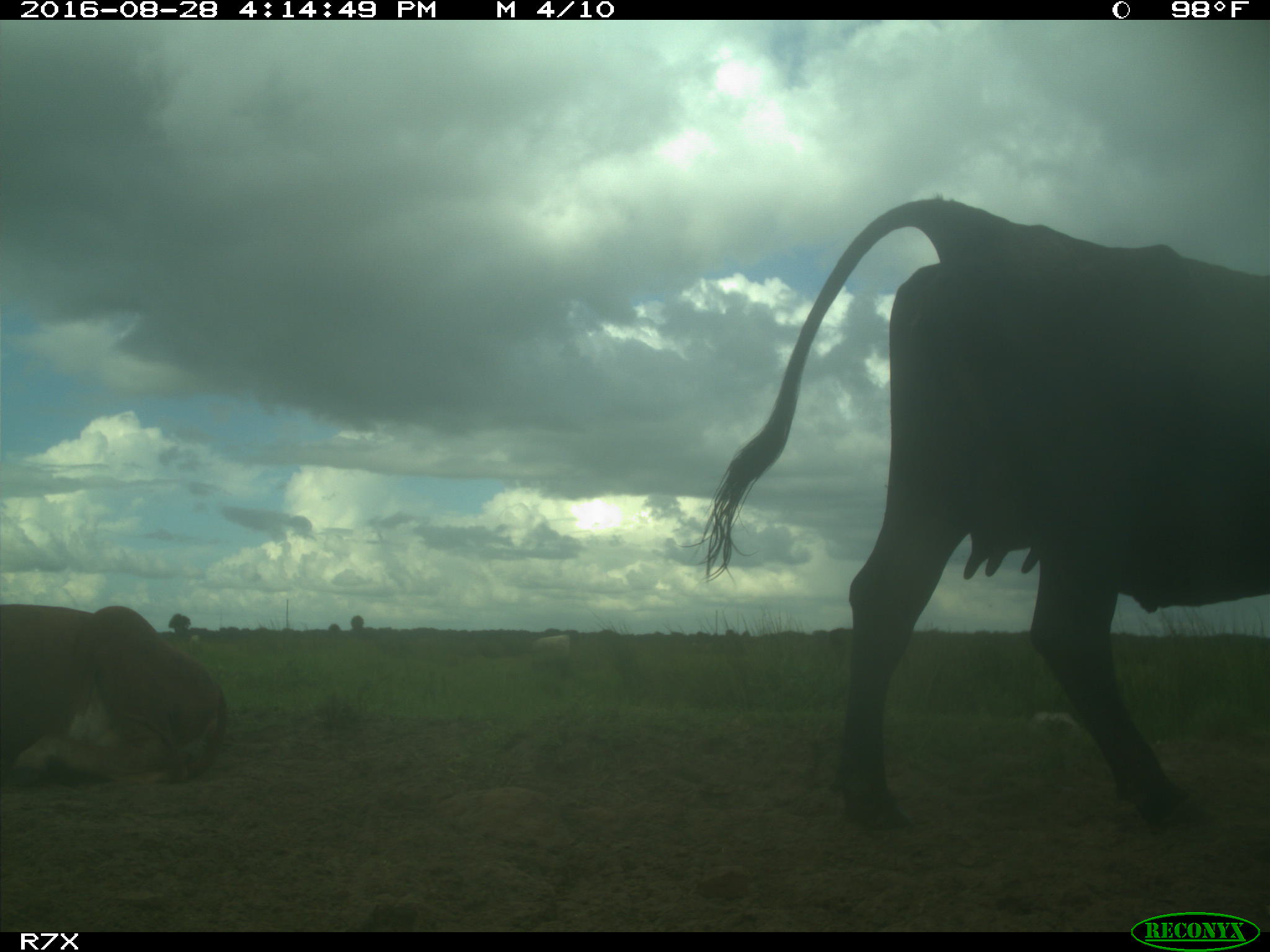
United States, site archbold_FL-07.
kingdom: Animalia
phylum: Chordata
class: Mammalia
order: Artiodactyla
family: Bovidae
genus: Bos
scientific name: Bos taurus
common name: domestic cow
Bos taurus (domestic cow).